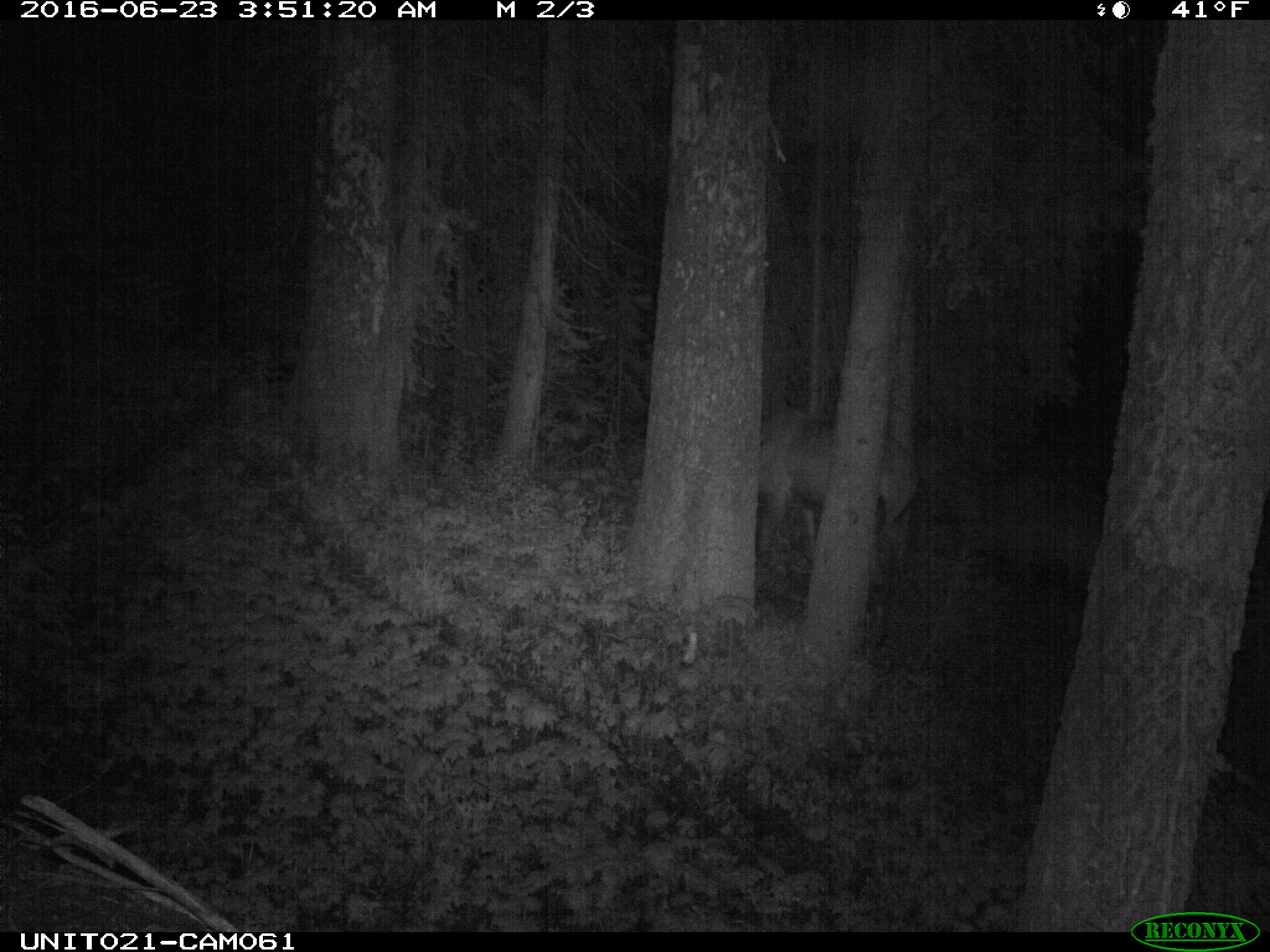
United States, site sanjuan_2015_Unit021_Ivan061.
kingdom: Animalia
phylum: Chordata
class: Mammalia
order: Artiodactyla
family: Cervidae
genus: Cervus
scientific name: Cervus elaphus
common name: red deer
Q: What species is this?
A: Cervus elaphus (red deer).